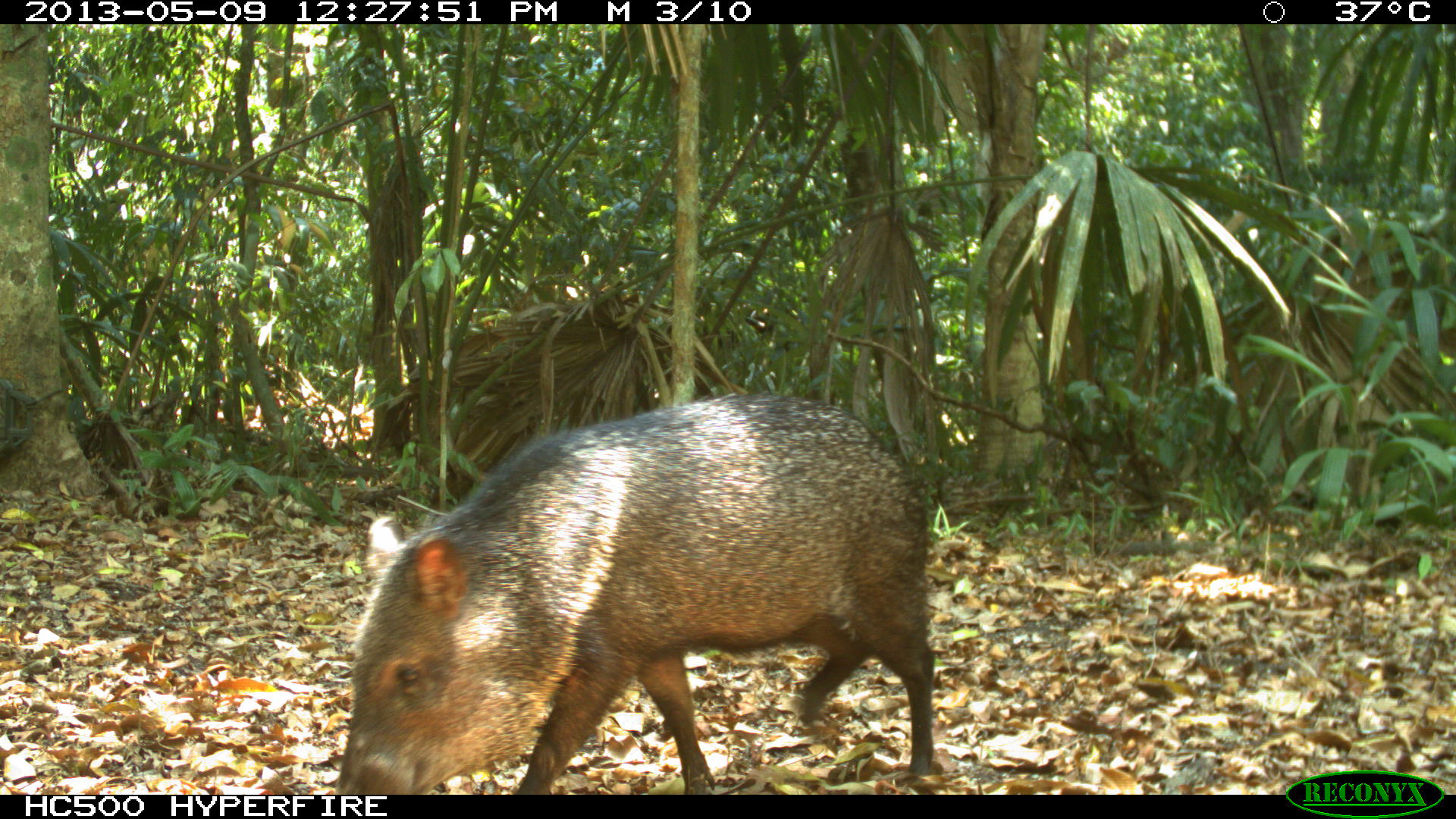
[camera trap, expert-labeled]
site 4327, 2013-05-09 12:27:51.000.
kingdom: Animalia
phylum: Chordata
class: Mammalia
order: Artiodactyla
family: Tayassuidae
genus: Pecari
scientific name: Pecari tajacu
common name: collared peccary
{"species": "Pecari tajacu (collared peccary)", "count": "1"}